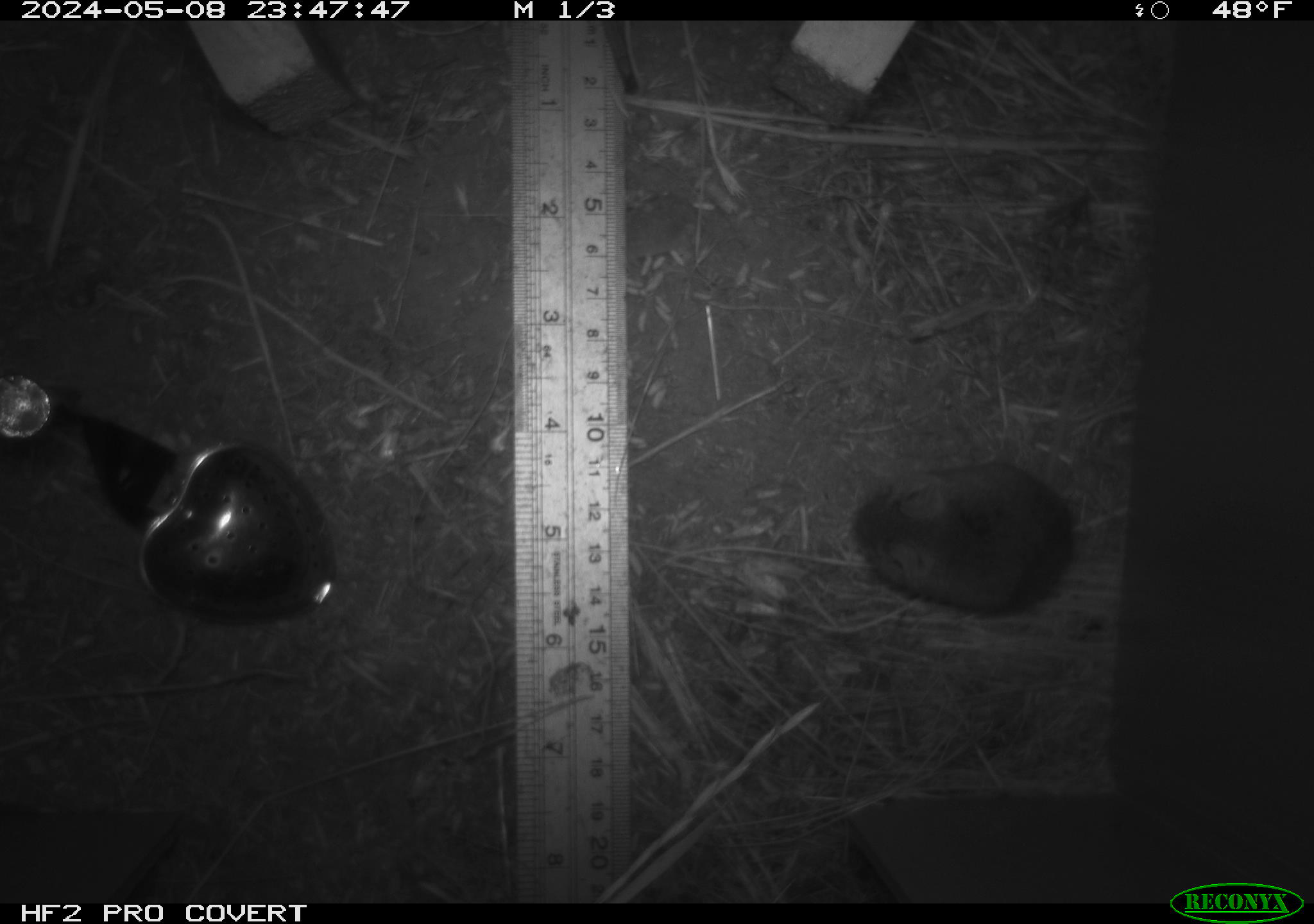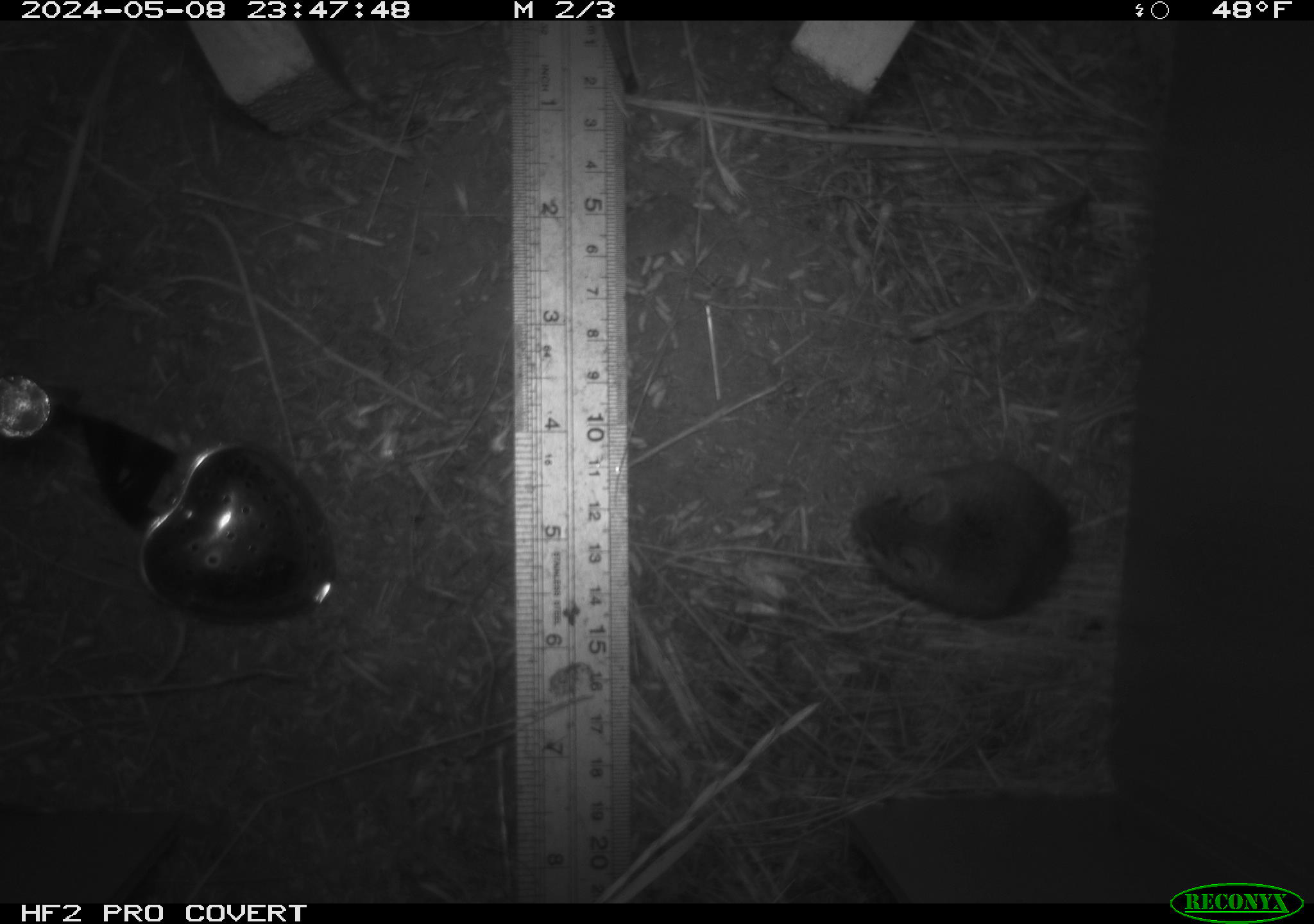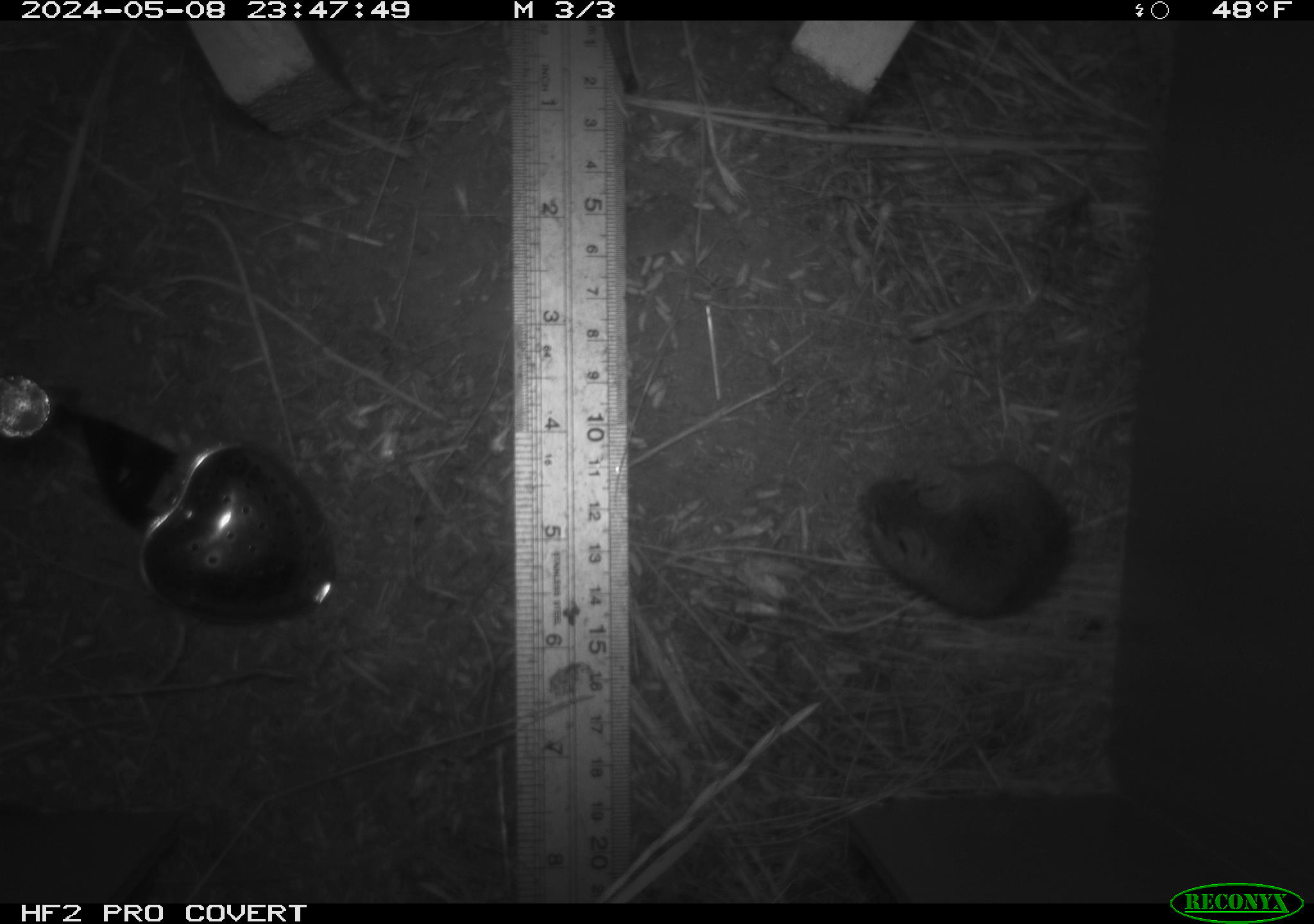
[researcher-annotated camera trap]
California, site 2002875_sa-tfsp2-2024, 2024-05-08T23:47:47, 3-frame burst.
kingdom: Animalia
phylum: Chordata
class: Mammalia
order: Rodentia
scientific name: Rodentia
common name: mouse species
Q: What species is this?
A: Mouse species (Rodentia).